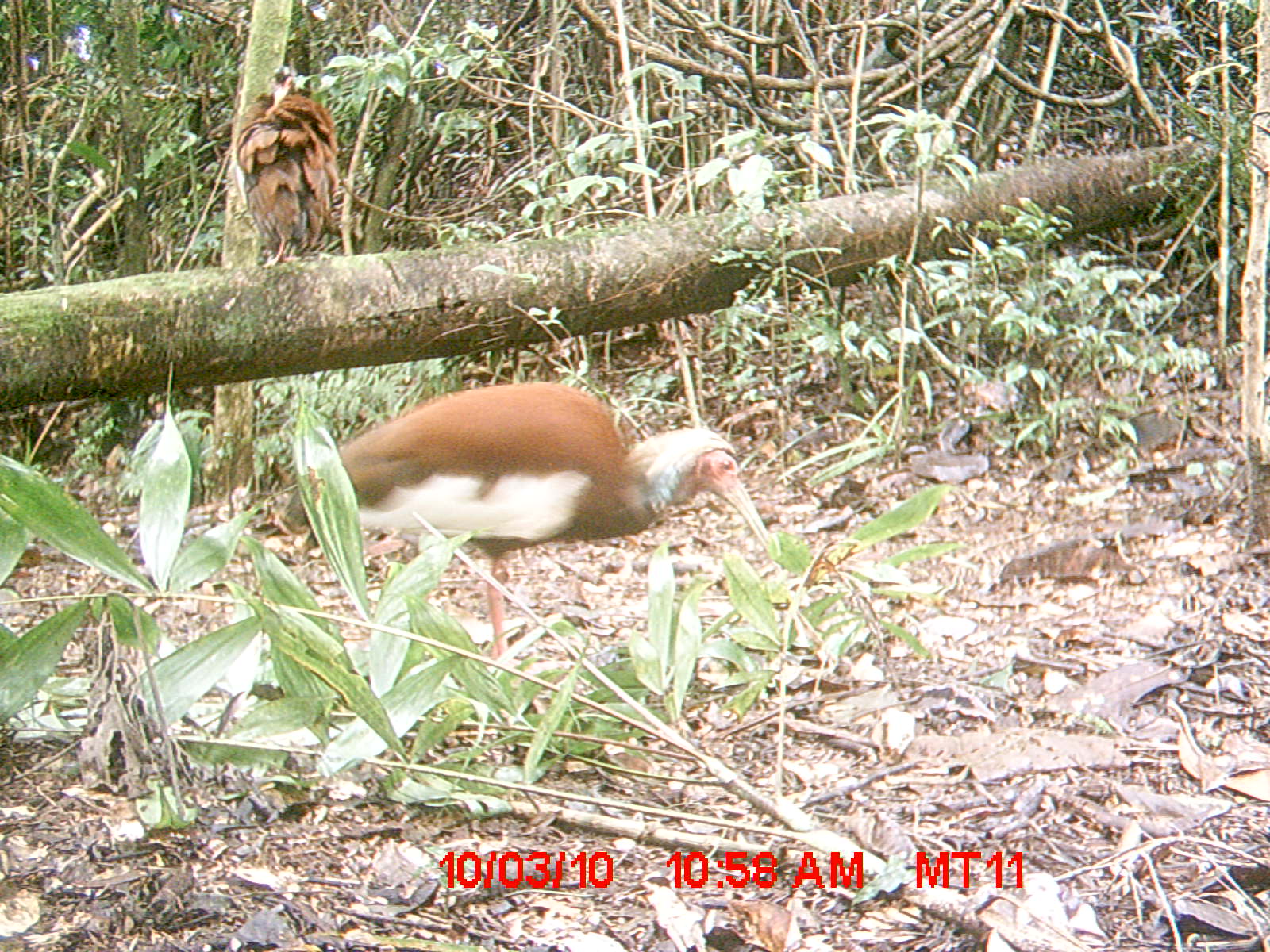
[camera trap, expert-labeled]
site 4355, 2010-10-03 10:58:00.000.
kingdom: Animalia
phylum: Chordata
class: Aves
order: Pelecaniformes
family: Threskiornithidae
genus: Lophotibis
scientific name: Lophotibis cristata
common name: madagascar ibis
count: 1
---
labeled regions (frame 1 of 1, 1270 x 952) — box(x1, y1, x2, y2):
lophotibis cristata: box(279, 378, 765, 676); box(234, 67, 338, 267)